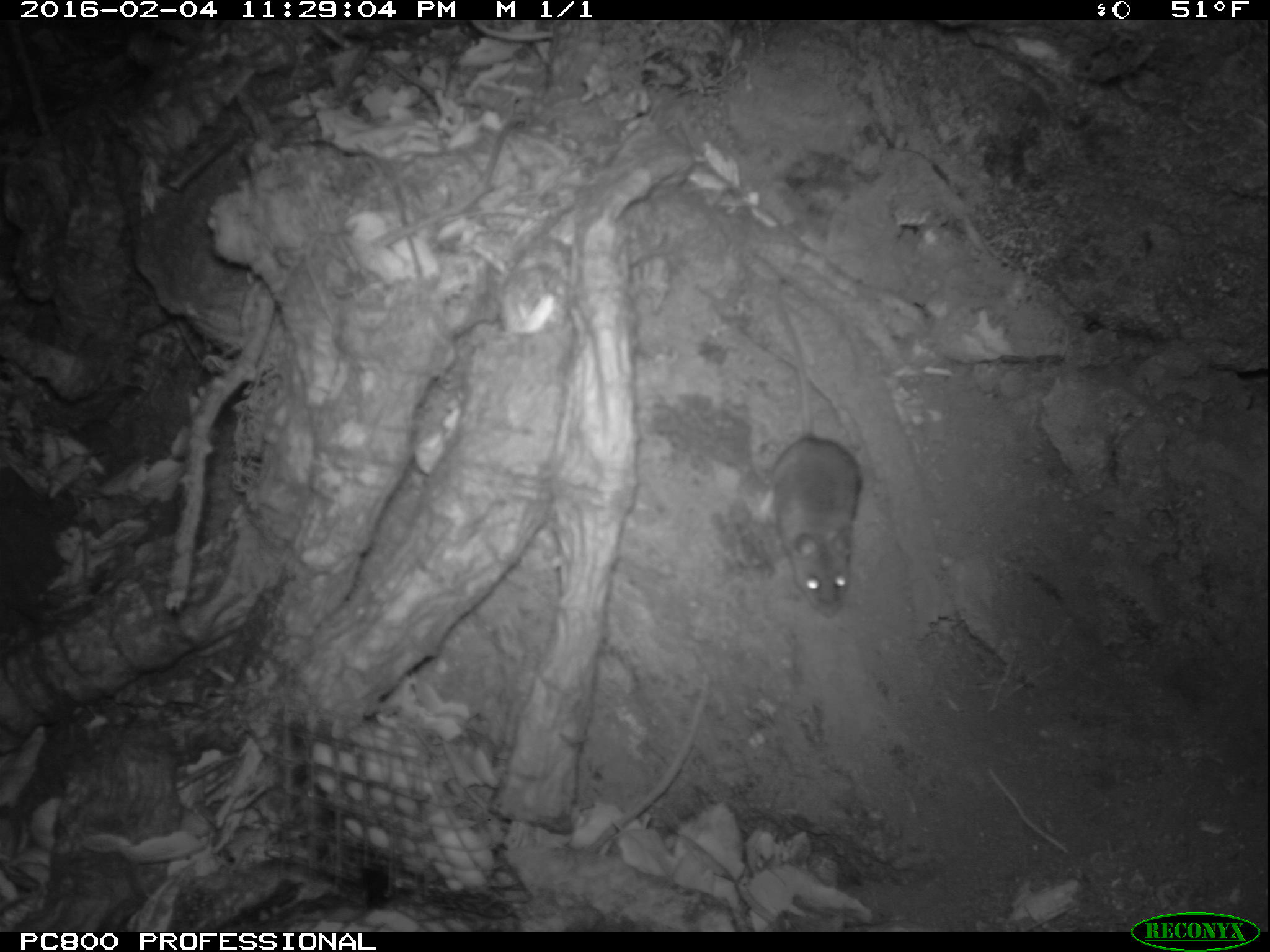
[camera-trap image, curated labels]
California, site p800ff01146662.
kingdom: Animalia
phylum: Chordata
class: Mammalia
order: Rodentia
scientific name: Rodentia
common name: rodent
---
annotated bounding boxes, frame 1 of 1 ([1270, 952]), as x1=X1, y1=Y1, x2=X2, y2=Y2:
rodent: x1=755, y1=285, x2=864, y2=607